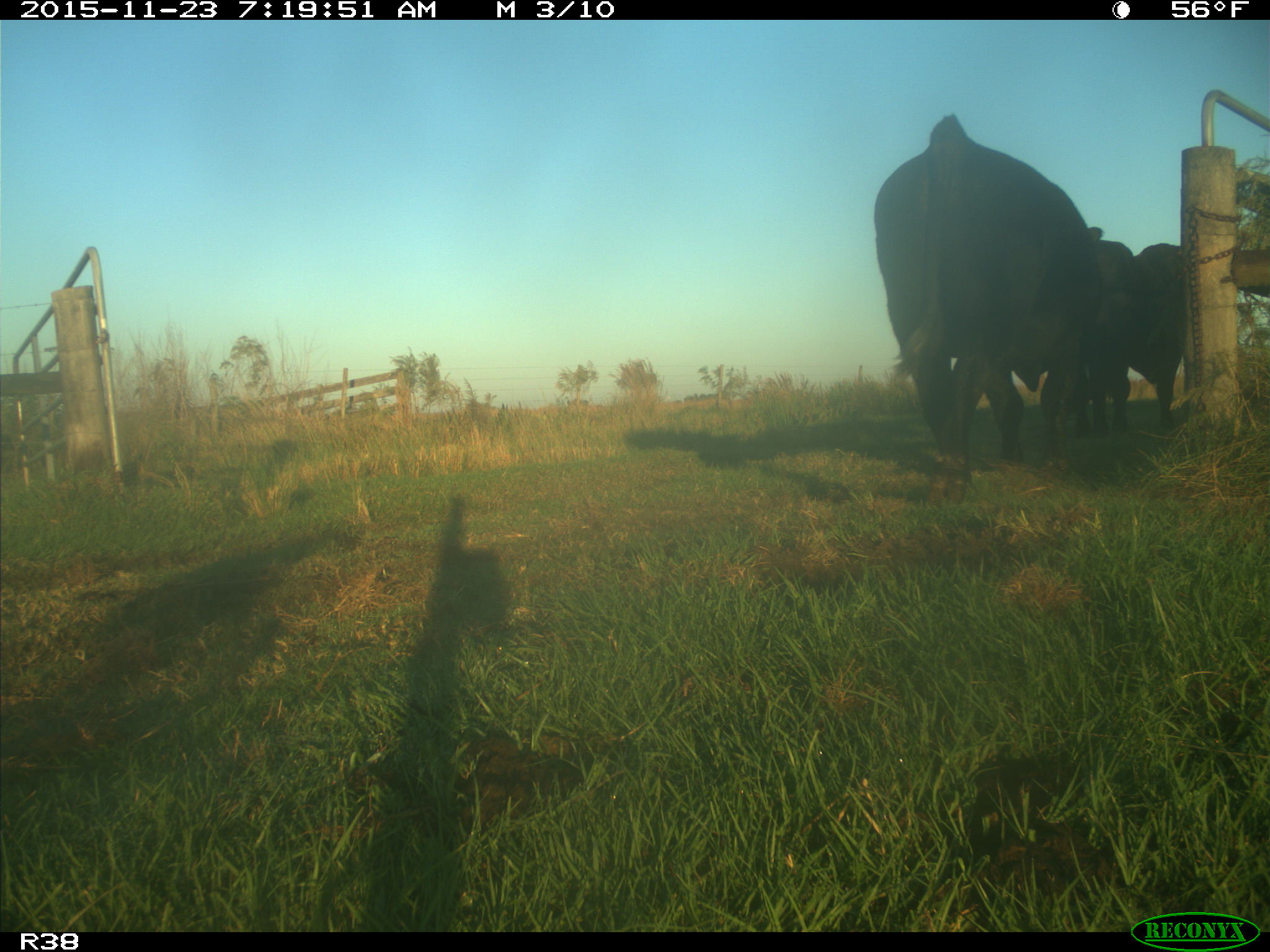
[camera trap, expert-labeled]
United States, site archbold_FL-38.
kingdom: Animalia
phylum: Chordata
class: Mammalia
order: Artiodactyla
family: Bovidae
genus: Bos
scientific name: Bos taurus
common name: domestic cow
Bos taurus (domestic cow).